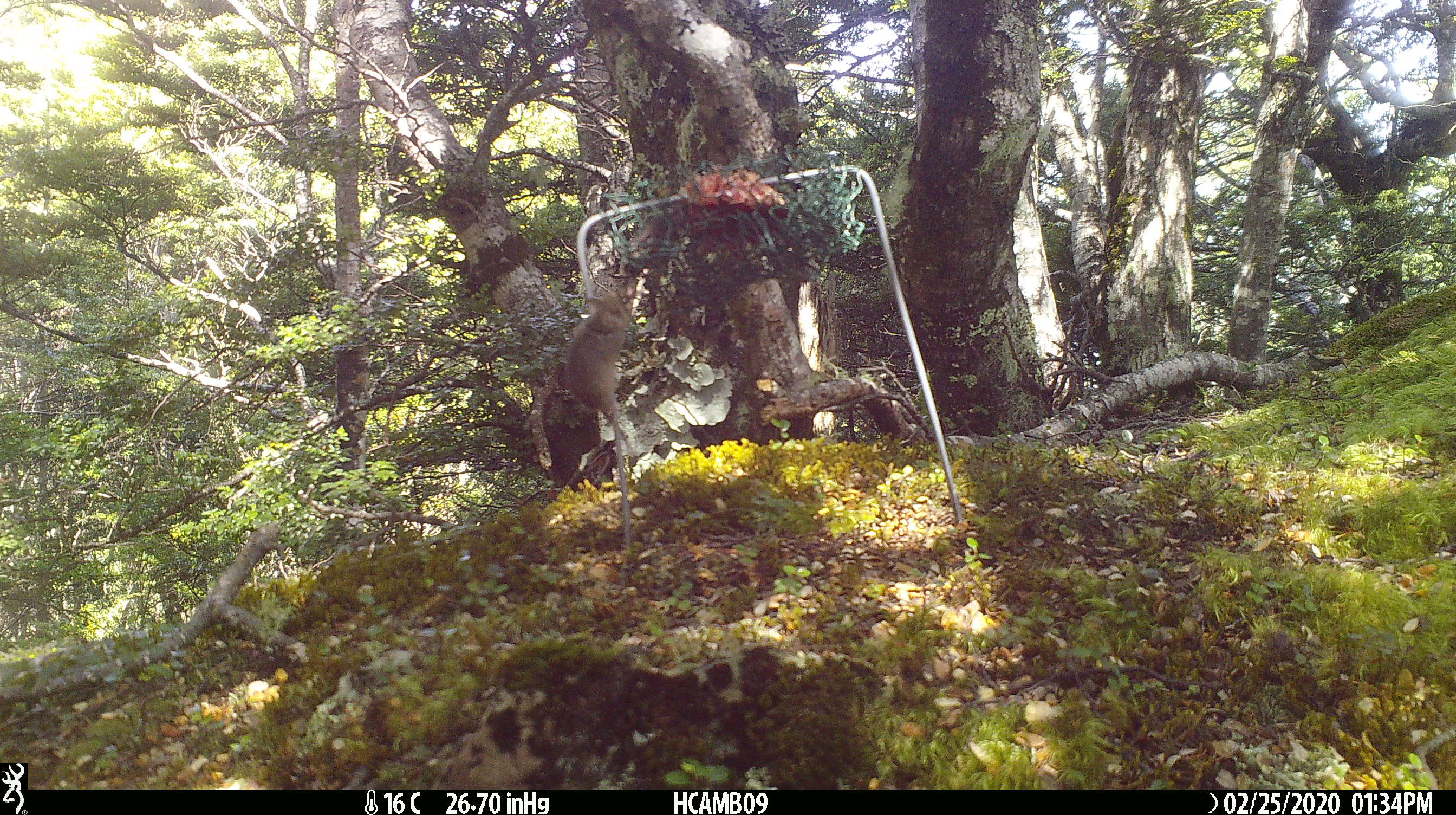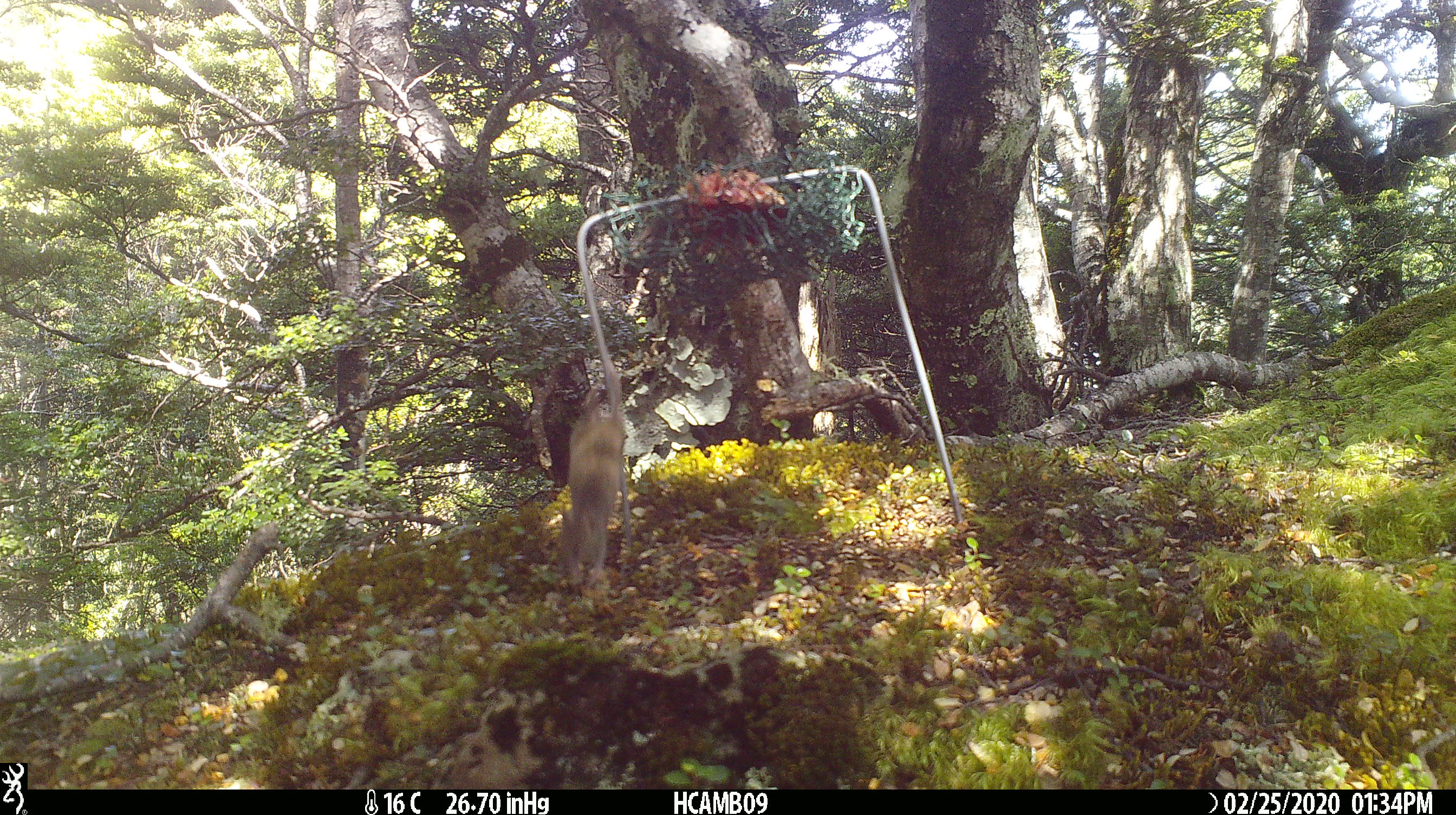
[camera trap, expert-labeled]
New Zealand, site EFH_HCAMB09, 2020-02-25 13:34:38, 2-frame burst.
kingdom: Animalia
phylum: Chordata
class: Mammalia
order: Rodentia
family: Muridae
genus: Mus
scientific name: Mus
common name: mouse